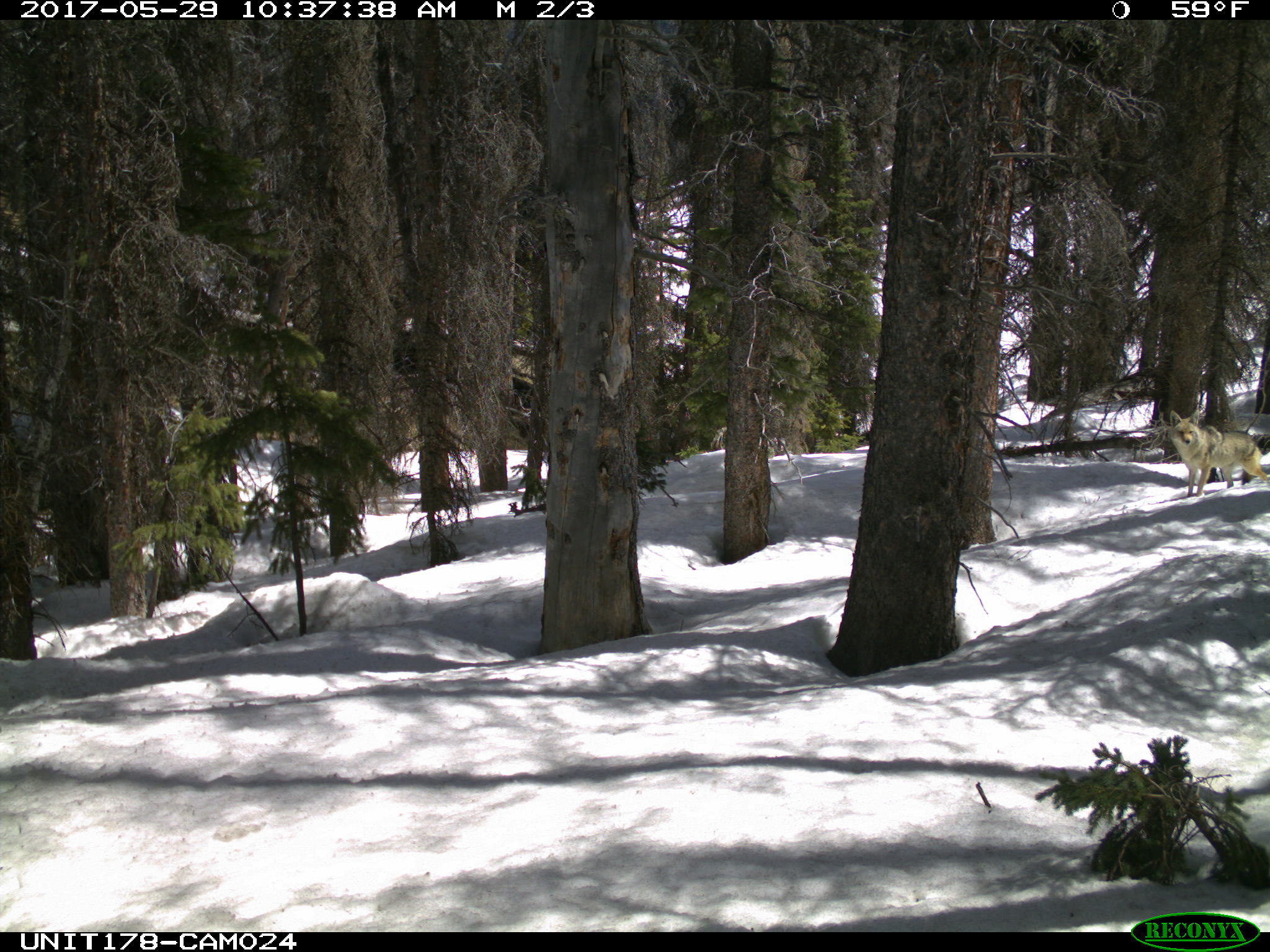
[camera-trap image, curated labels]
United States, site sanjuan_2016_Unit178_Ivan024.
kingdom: Animalia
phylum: Chordata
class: Mammalia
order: Carnivora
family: Canidae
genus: Canis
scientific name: Canis latrans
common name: coyote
Canis latrans (coyote).